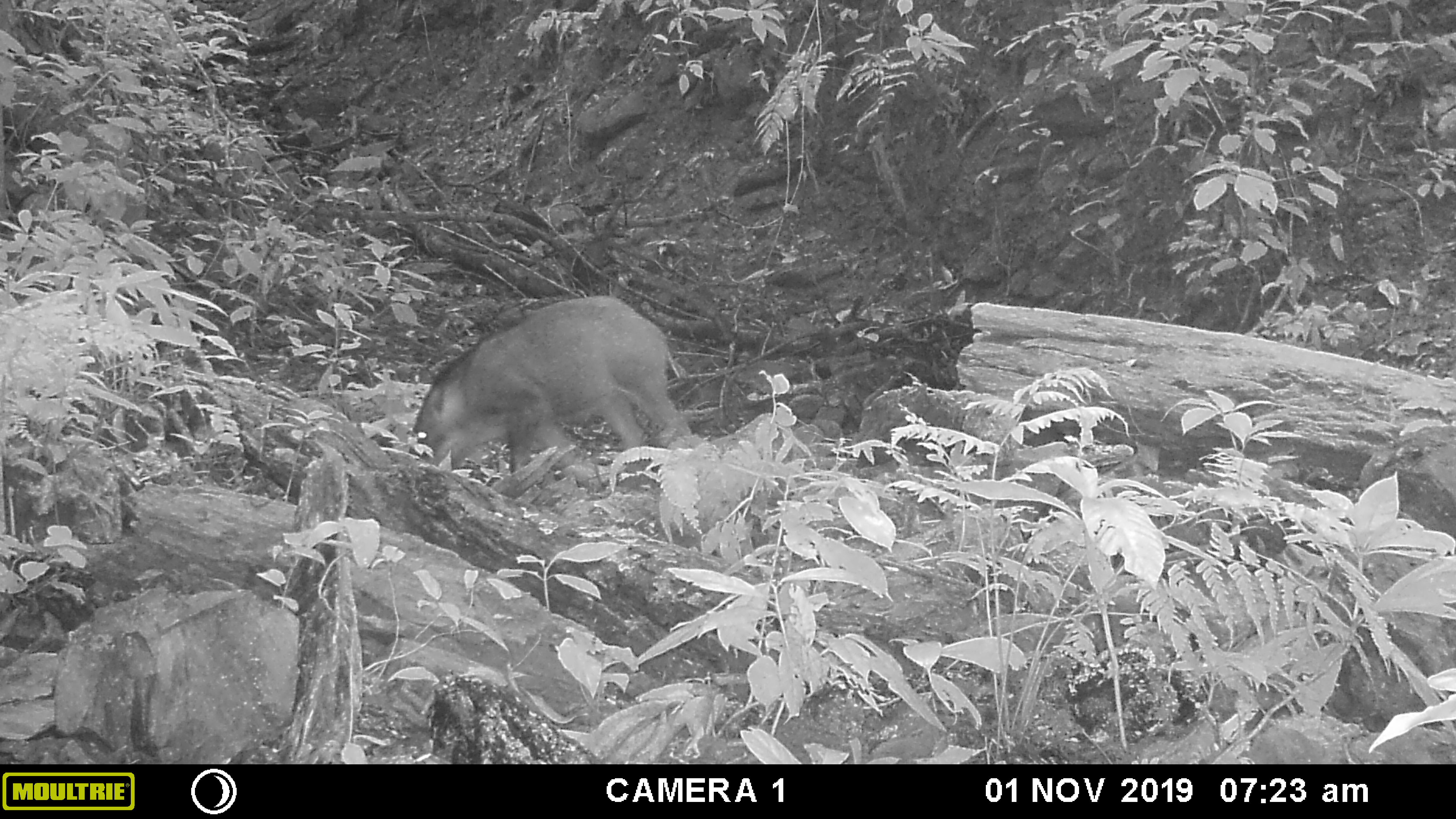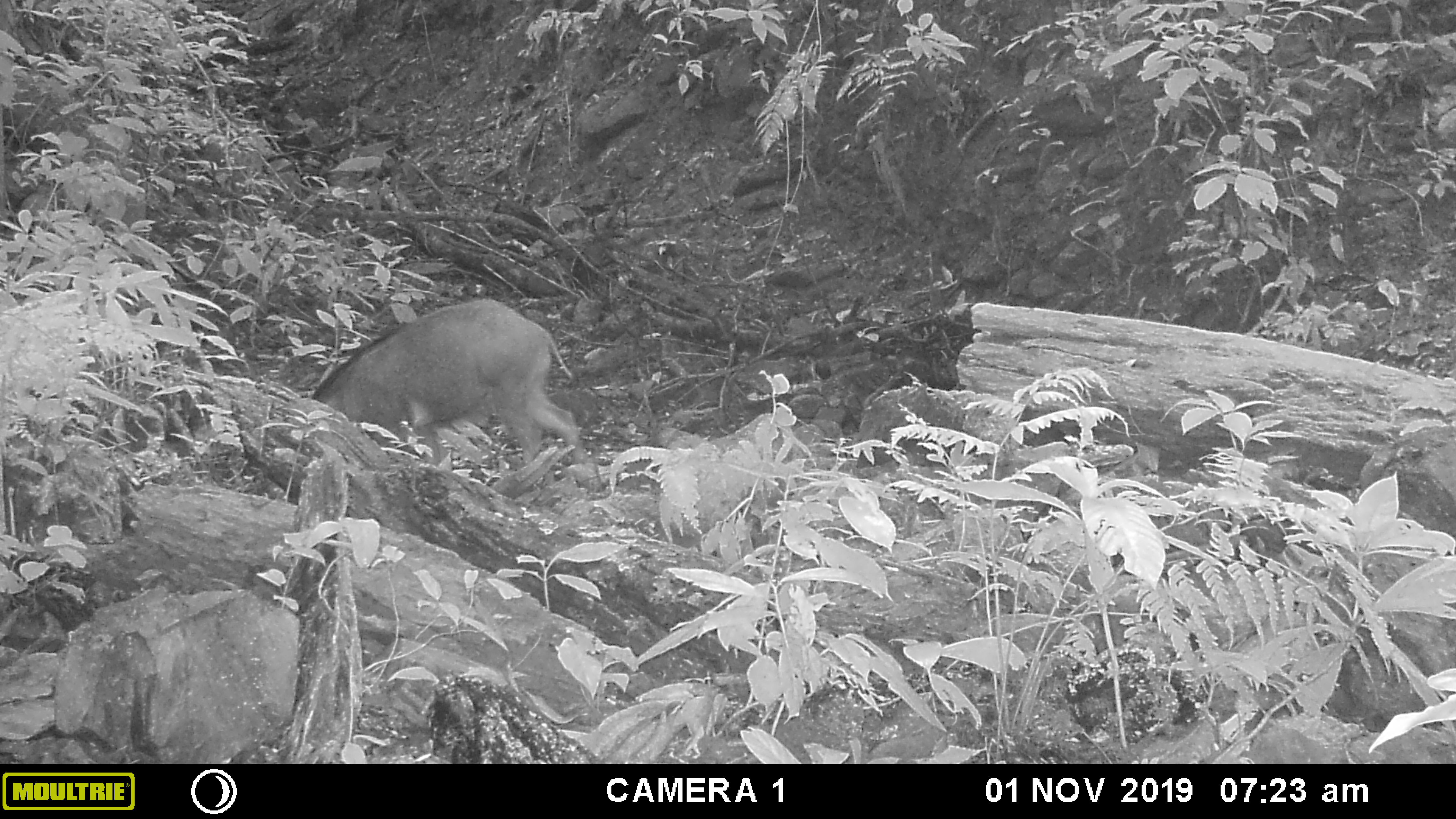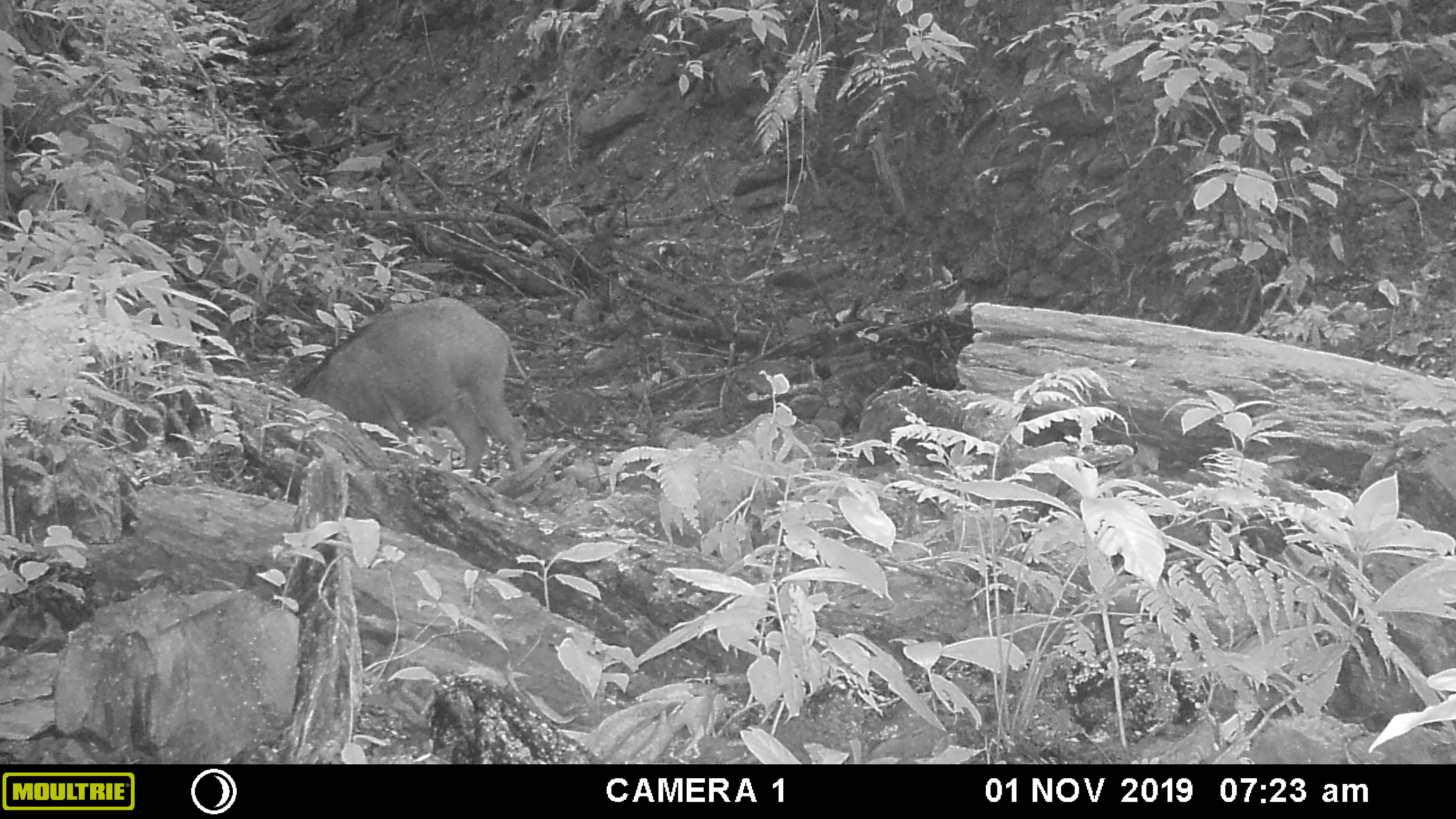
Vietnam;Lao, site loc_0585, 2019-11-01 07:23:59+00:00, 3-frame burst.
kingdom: Animalia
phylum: Chordata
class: Mammalia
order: Artiodactyla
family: Suidae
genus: Sus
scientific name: Sus scrofa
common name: eurasian wild pig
Eurasian wild pig (Sus scrofa). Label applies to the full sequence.